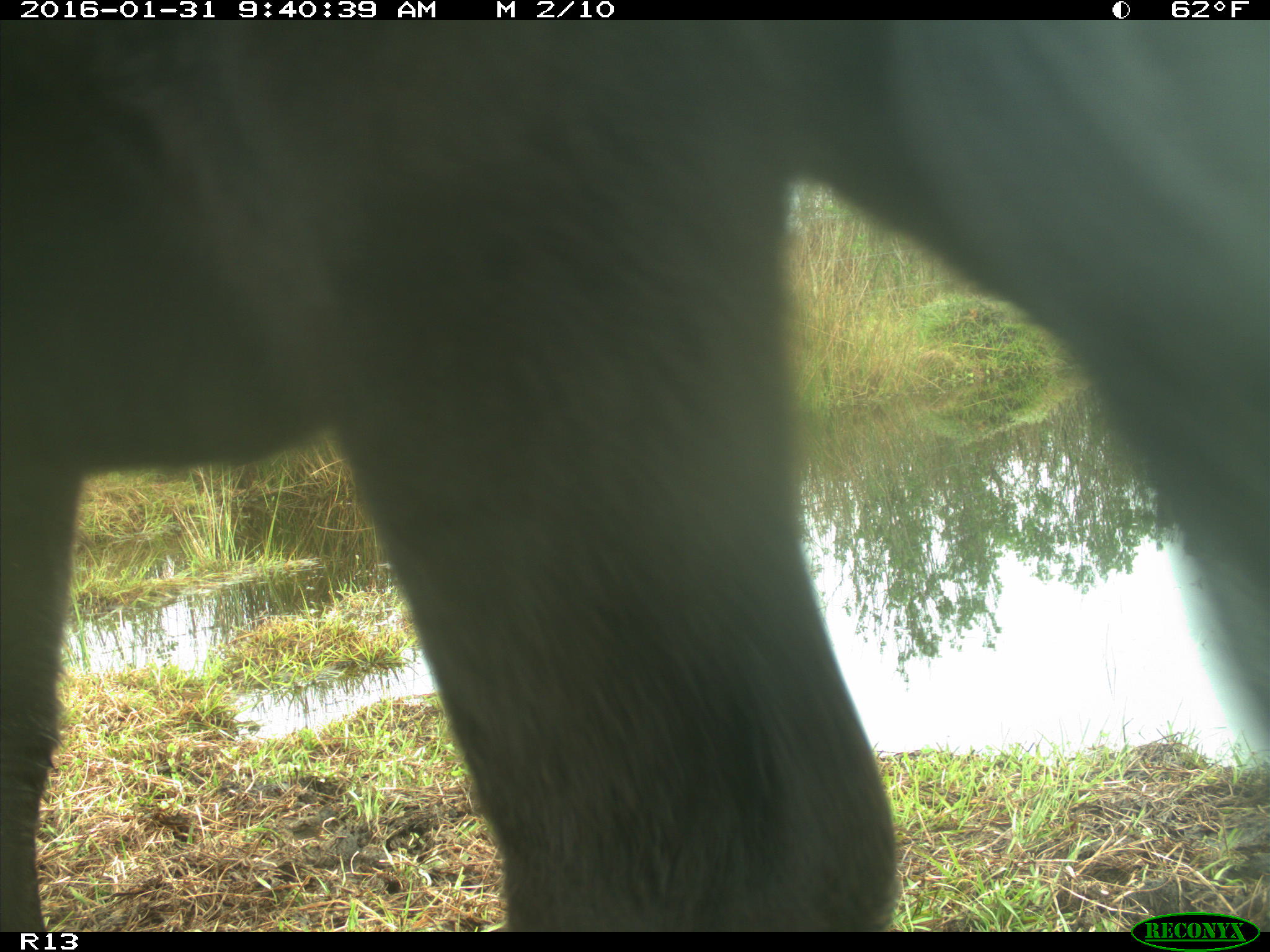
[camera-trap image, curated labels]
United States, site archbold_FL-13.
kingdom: Animalia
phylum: Chordata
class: Mammalia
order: Artiodactyla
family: Bovidae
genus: Bos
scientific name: Bos taurus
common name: domestic cow